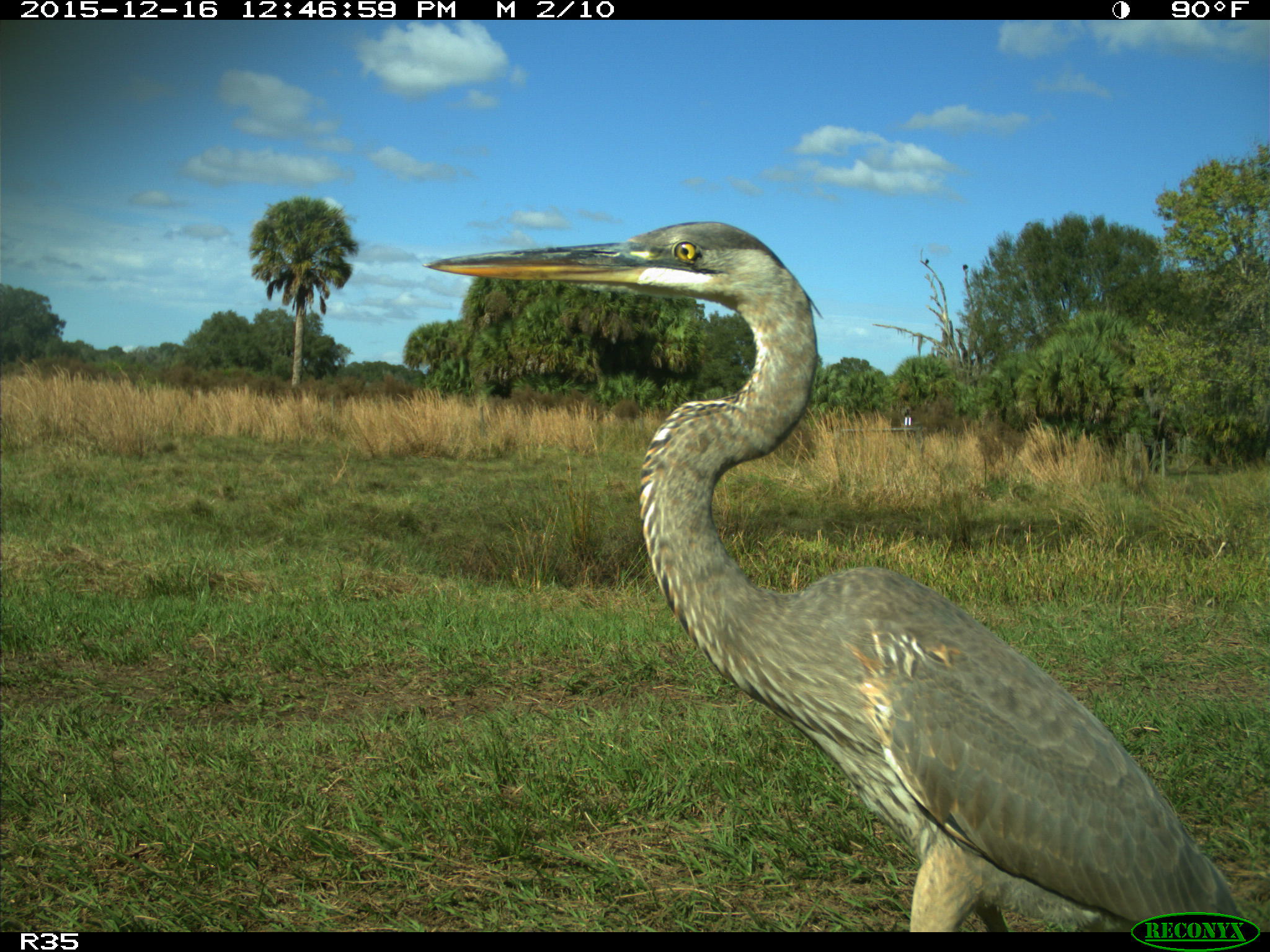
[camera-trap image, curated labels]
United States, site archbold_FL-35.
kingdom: Animalia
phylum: Chordata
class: Aves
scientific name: Aves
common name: birds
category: unidentified bird